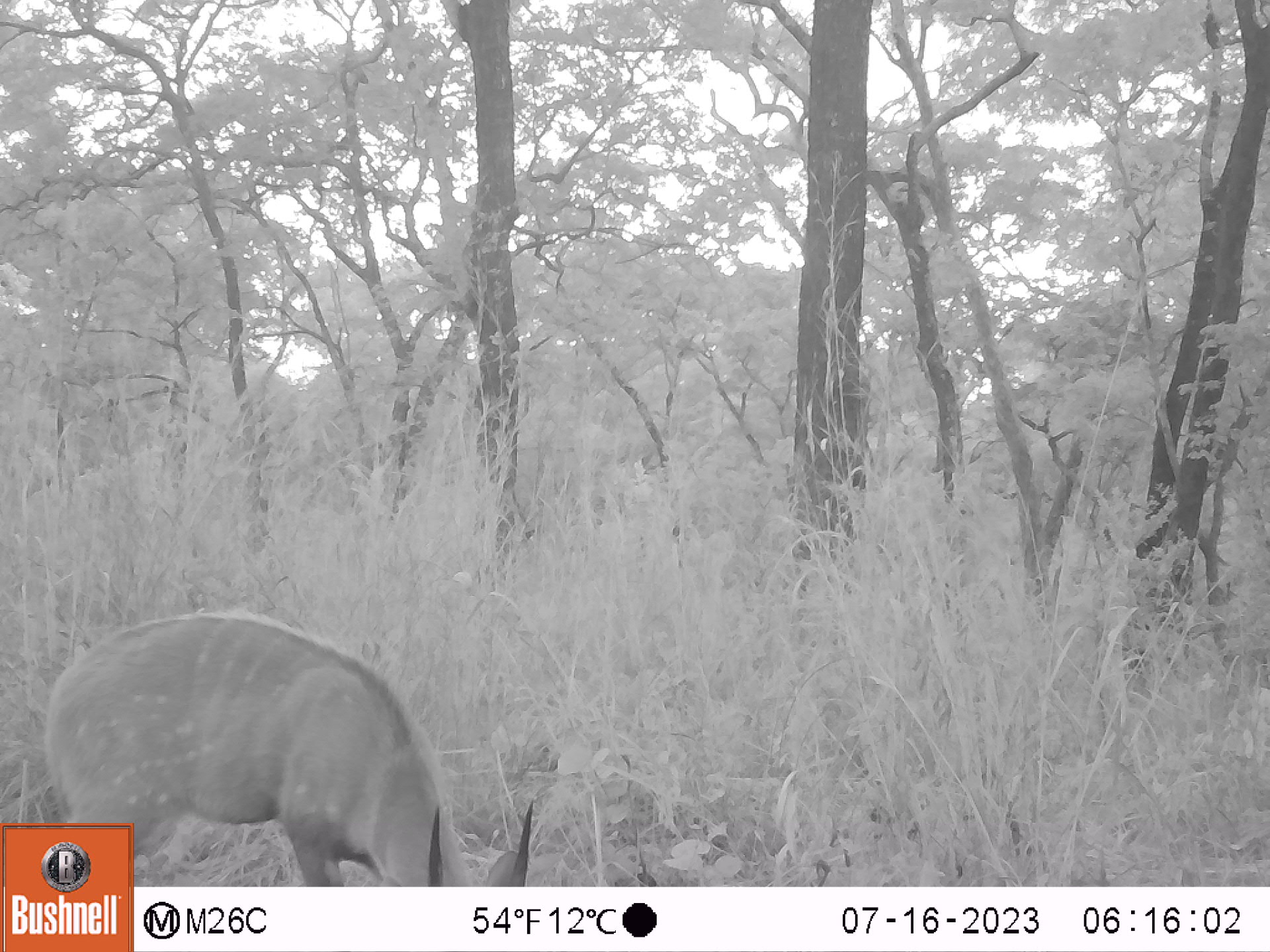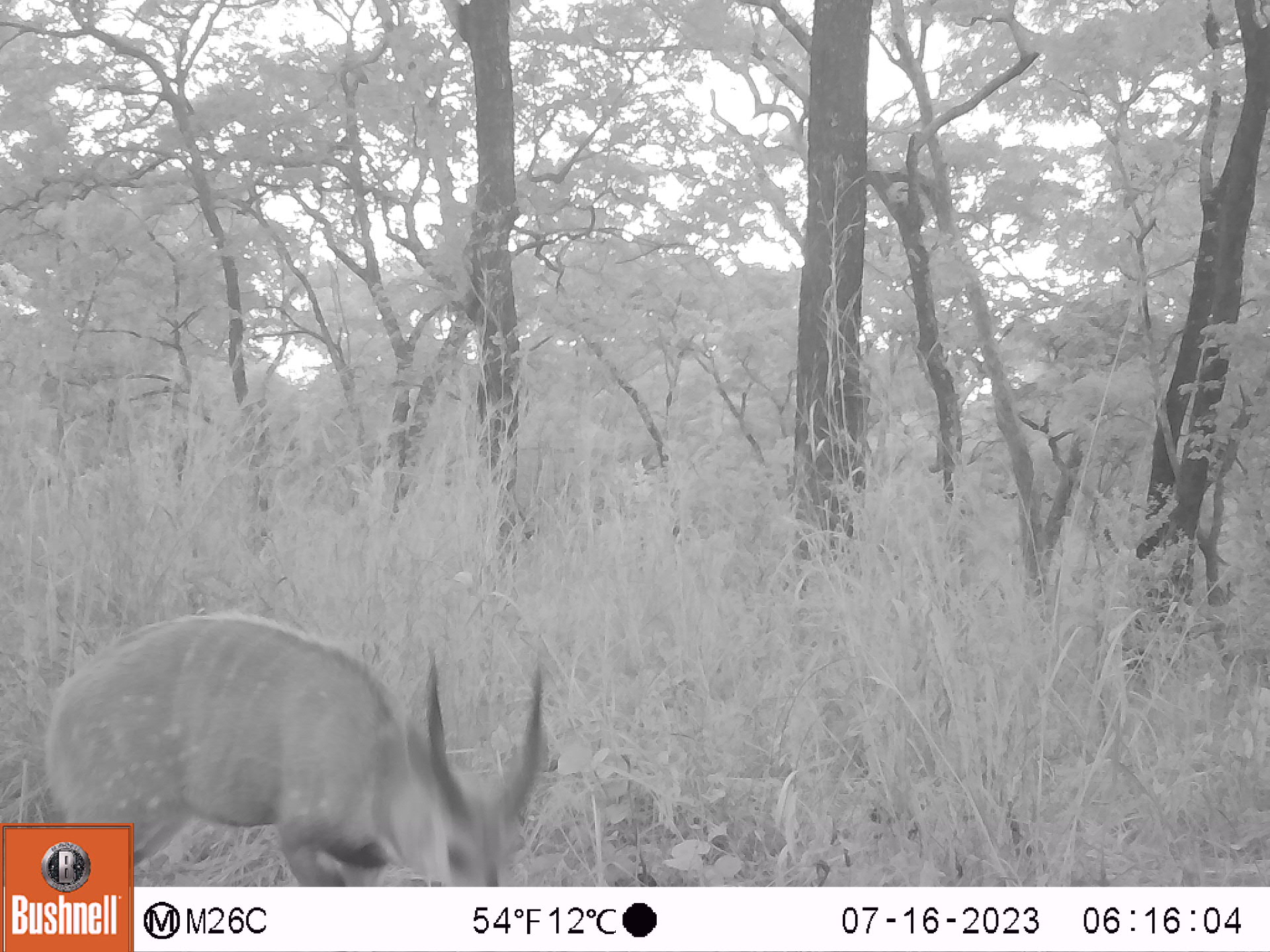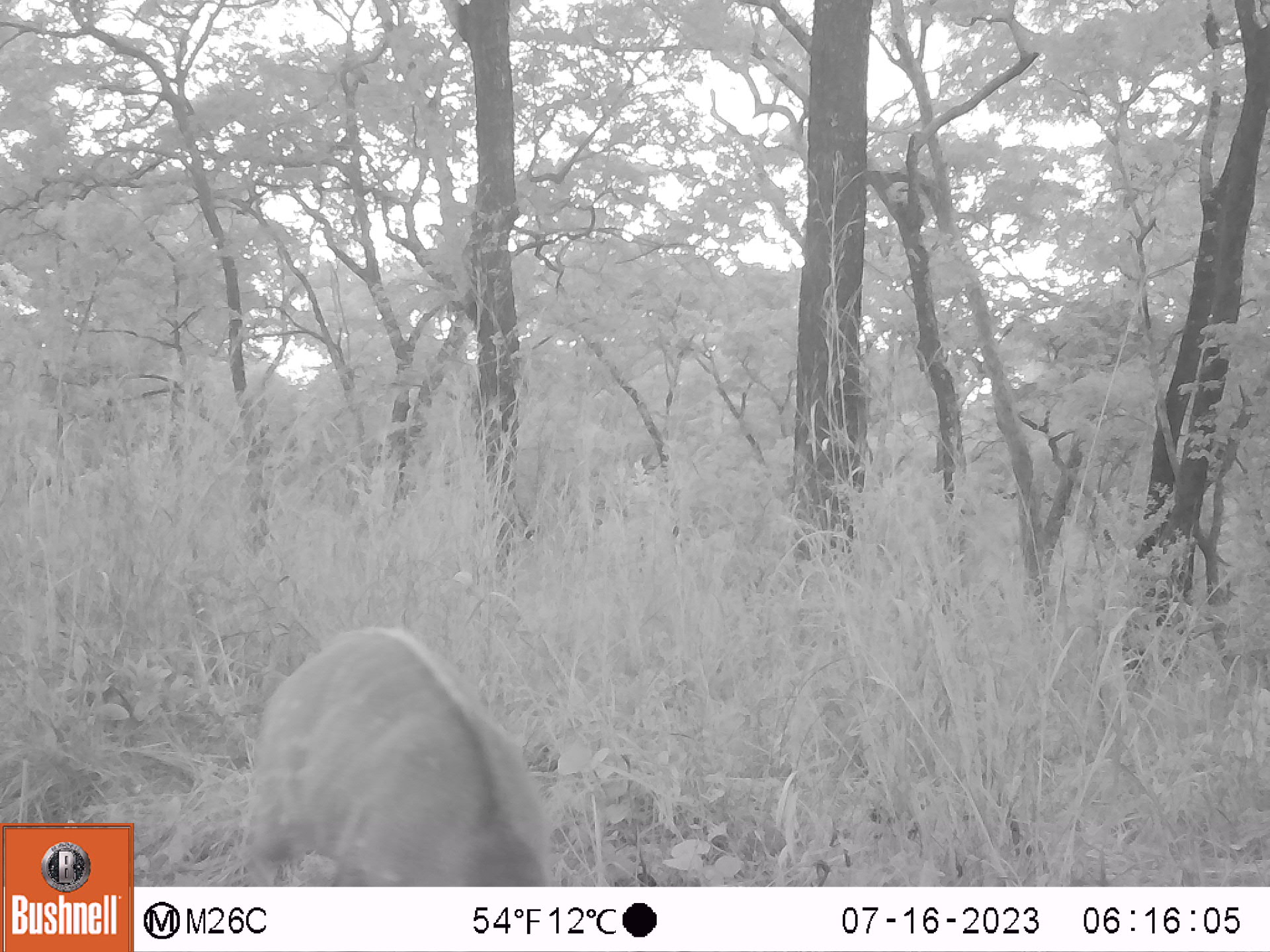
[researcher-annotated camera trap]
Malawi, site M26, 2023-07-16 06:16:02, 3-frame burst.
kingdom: Animalia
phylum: Chordata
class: Mammalia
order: Artiodactyla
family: Bovidae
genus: Tragelaphus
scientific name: Tragelaphus sylvaticus sylvaticus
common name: cape bushbuck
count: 1